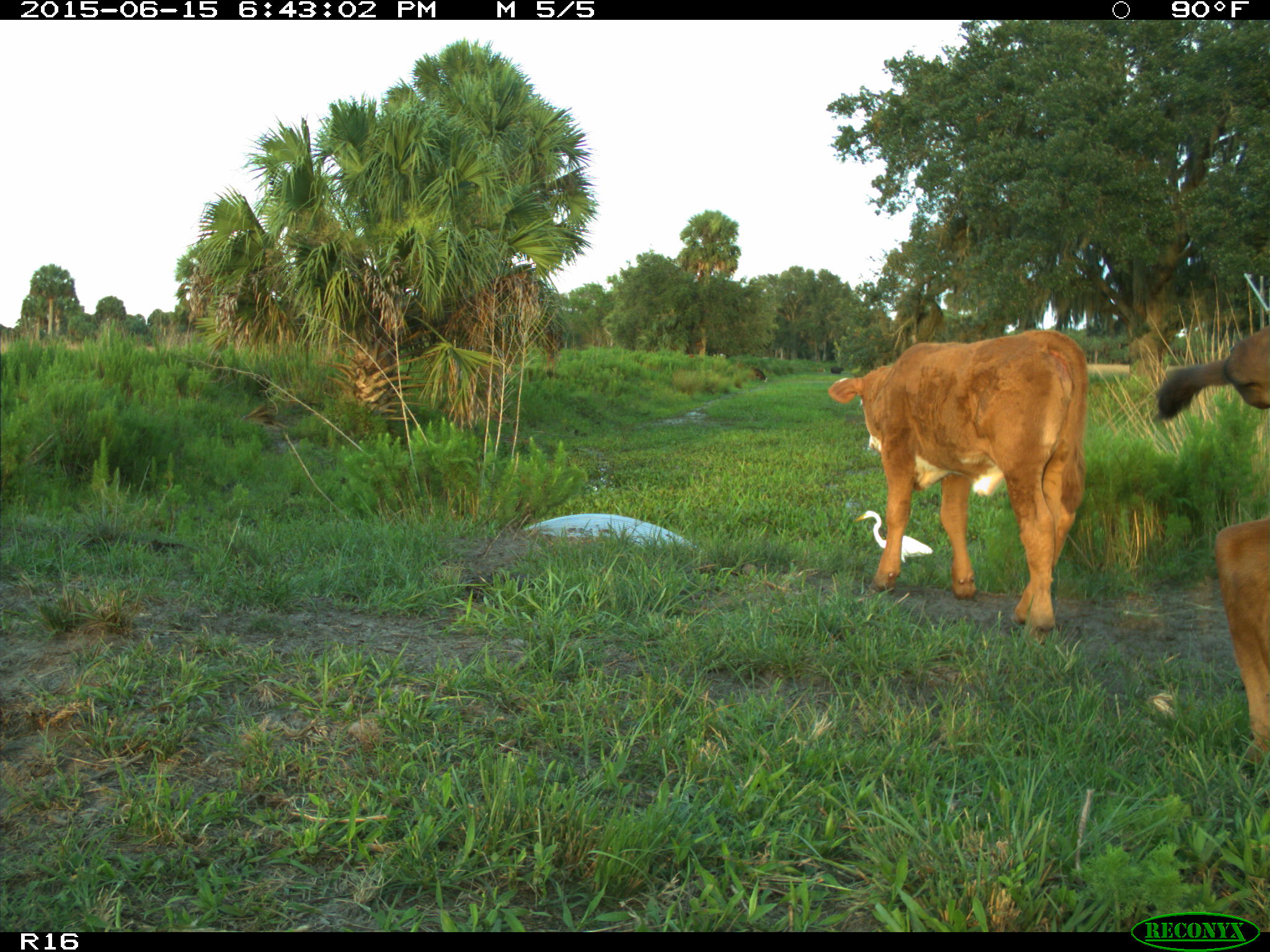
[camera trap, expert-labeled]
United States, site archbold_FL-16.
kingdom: Animalia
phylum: Chordata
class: Mammalia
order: Artiodactyla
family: Bovidae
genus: Bos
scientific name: Bos taurus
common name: domestic cow